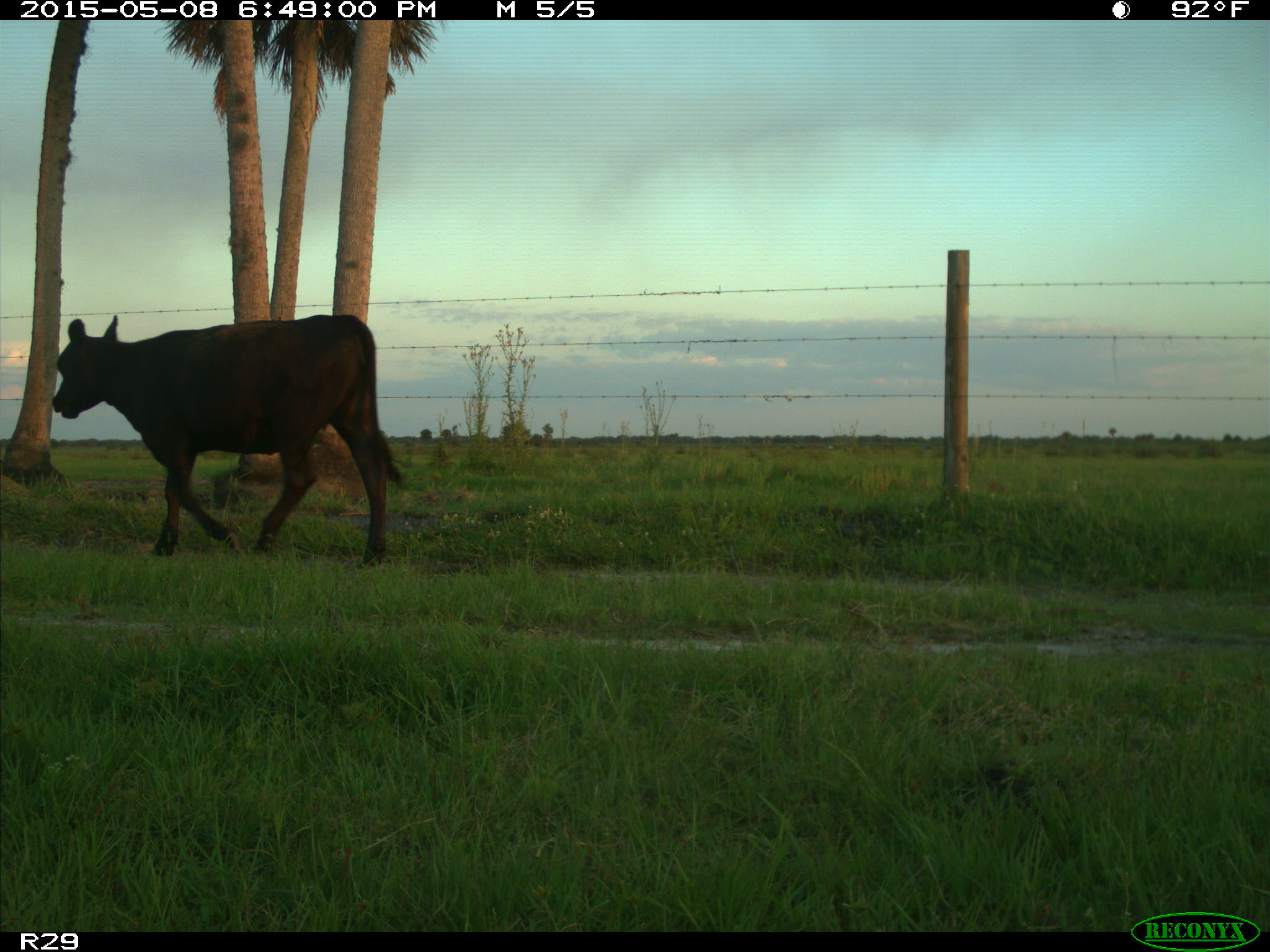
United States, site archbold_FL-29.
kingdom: Animalia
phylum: Chordata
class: Mammalia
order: Artiodactyla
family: Bovidae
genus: Bos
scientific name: Bos taurus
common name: domestic cow